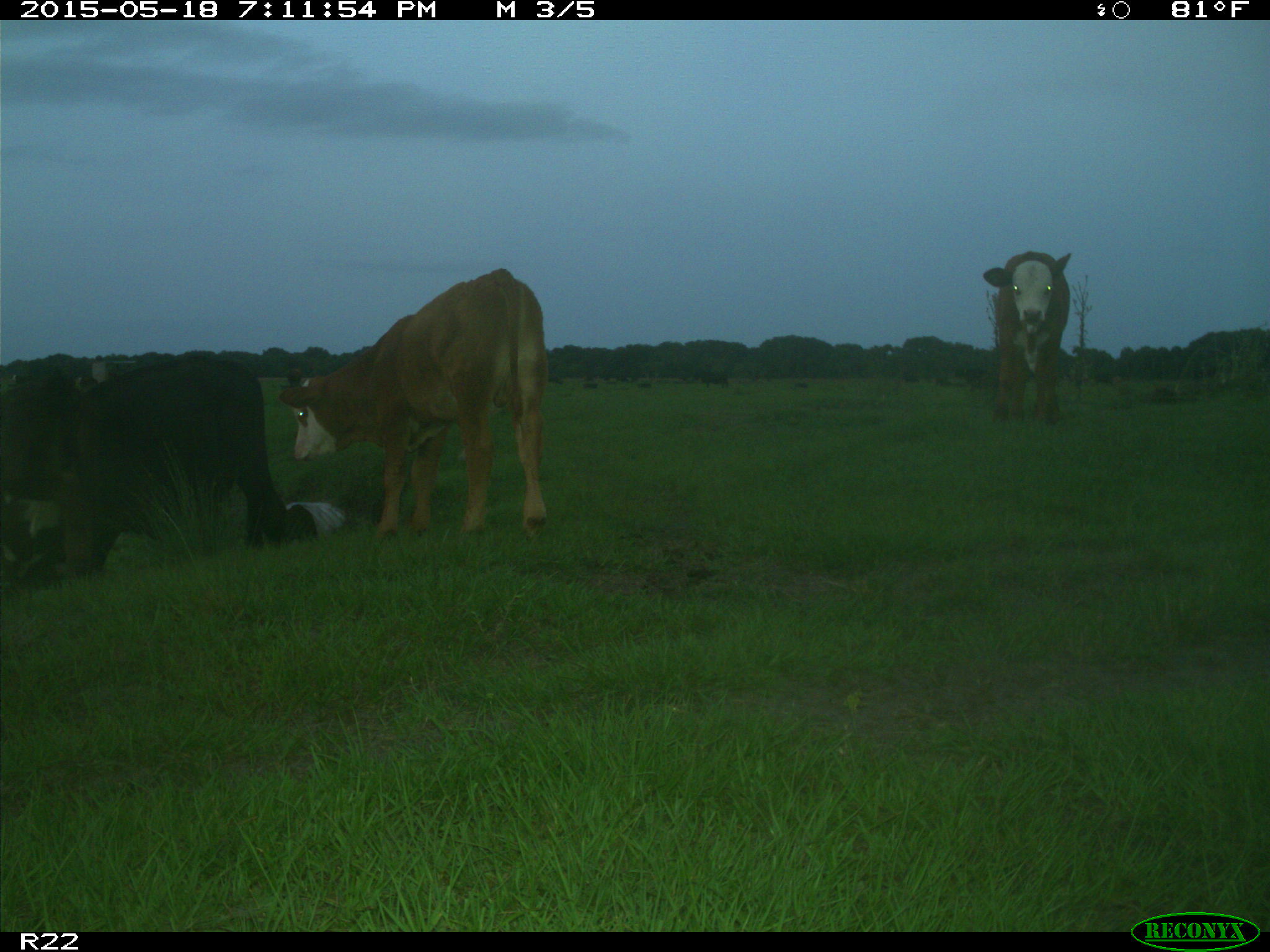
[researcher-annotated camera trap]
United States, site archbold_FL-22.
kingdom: Animalia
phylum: Chordata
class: Mammalia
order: Artiodactyla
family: Bovidae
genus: Bos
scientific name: Bos taurus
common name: domestic cow